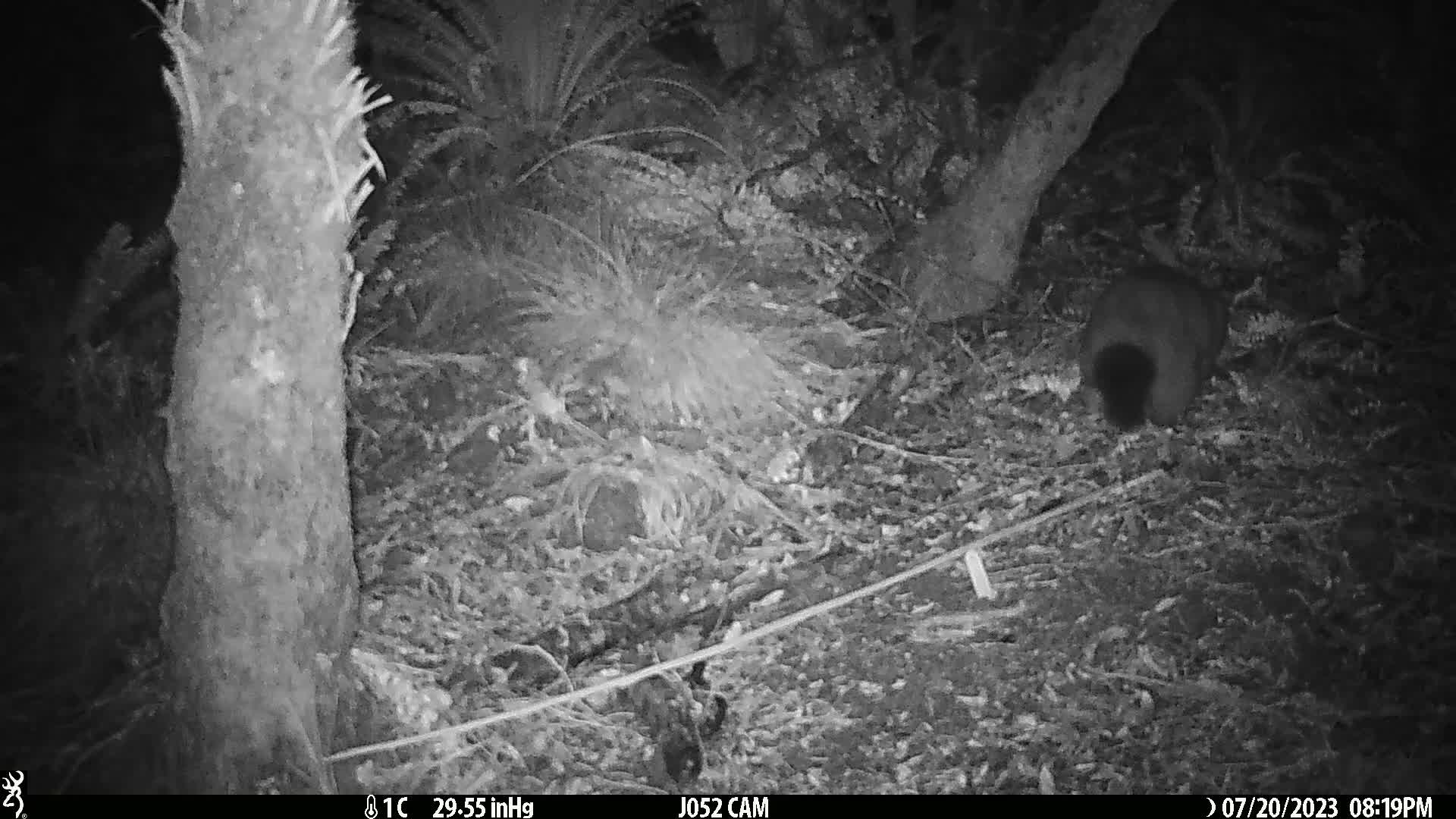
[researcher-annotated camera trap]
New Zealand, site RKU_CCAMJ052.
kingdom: Animalia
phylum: Chordata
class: Mammalia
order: Diprotodontia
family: Phalangeridae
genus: Trichosurus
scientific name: Trichosurus vulpecula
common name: common brushtail possum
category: possum